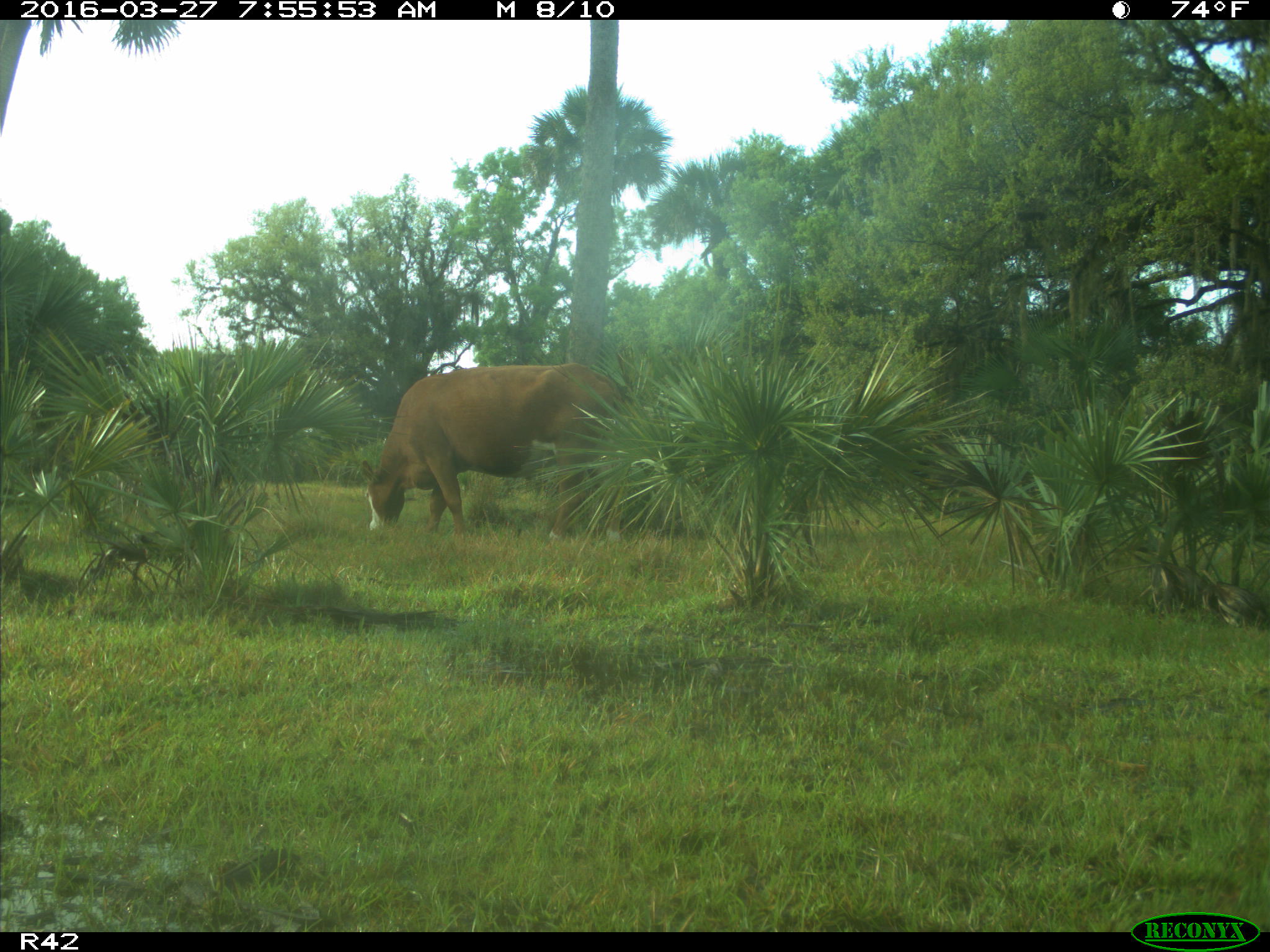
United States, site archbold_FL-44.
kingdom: Animalia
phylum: Chordata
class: Mammalia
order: Artiodactyla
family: Bovidae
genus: Bos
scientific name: Bos taurus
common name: domestic cow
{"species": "Bos taurus (domestic cow)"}